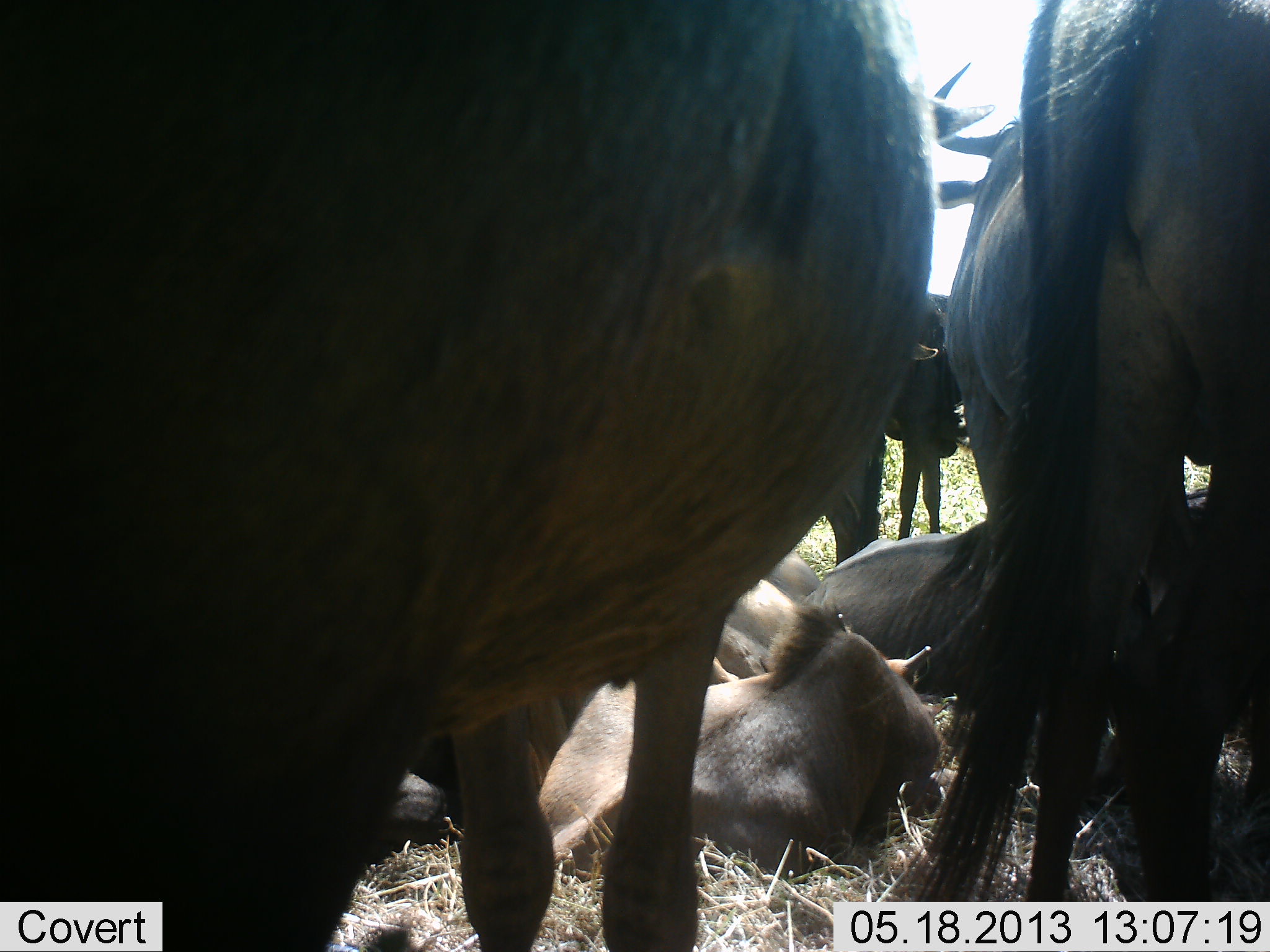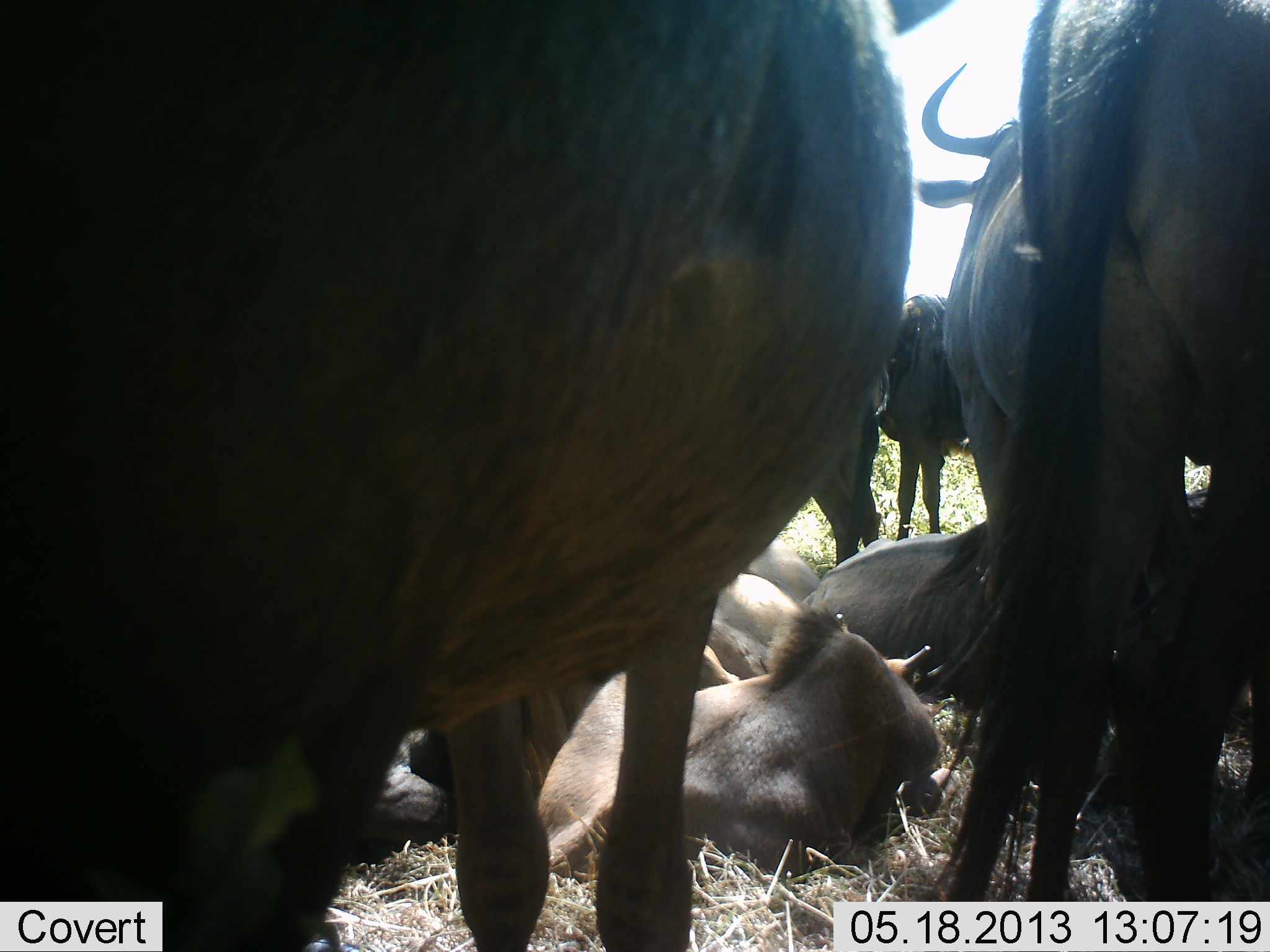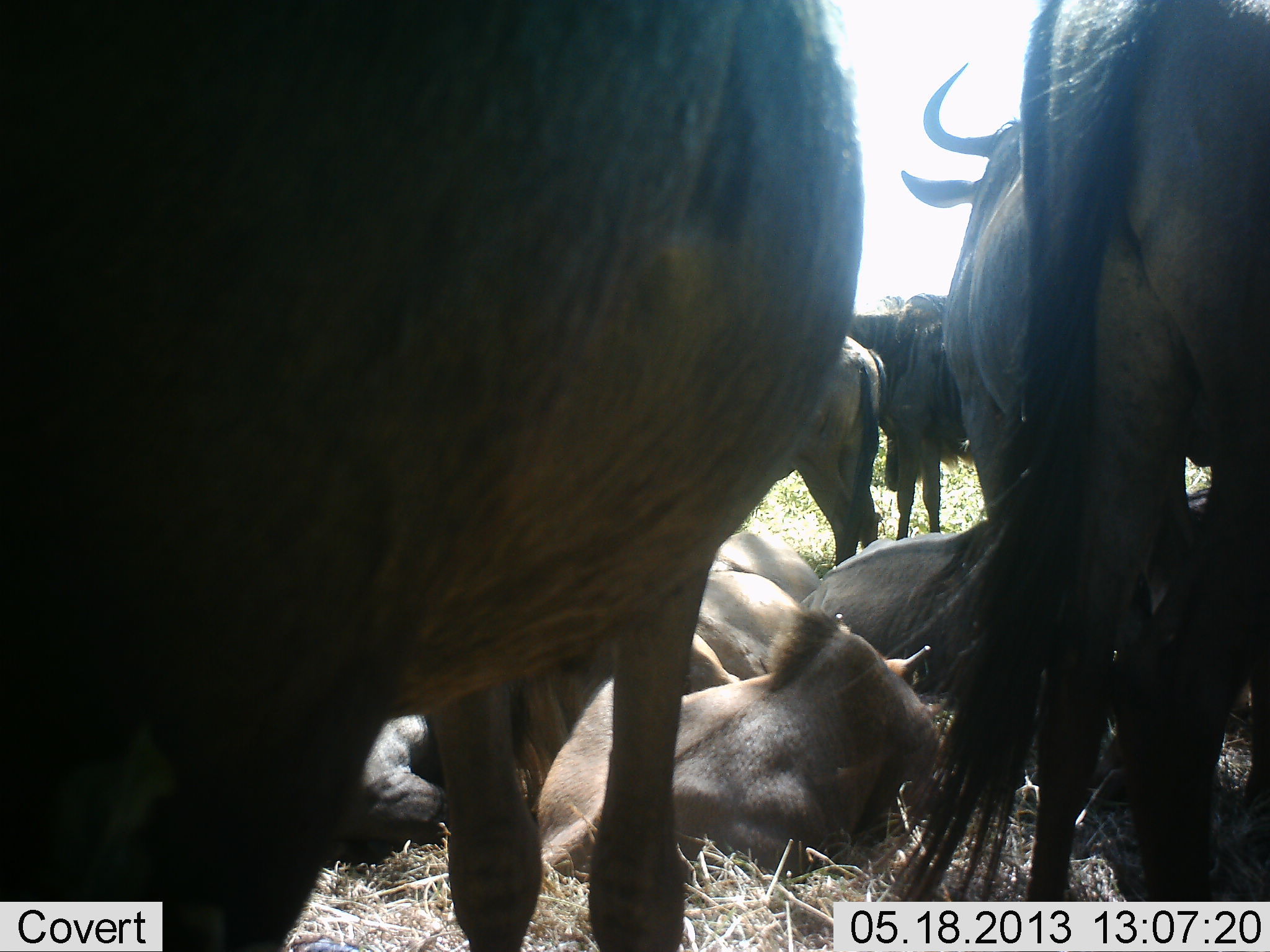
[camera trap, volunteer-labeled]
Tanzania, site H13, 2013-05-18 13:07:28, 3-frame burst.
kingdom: Animalia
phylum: Chordata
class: Mammalia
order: Artiodactyla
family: Bovidae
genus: Connochaetes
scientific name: Connochaetes taurinus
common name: blue wildebeest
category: wildebeest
Wildebeest (blue wildebeest) (Connochaetes taurinus), count 9. Behavior (volunteer vote fractions): standing 100%, resting 100%, moving 0%, interacting 0%. Young present (vote fraction): 50%. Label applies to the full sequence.